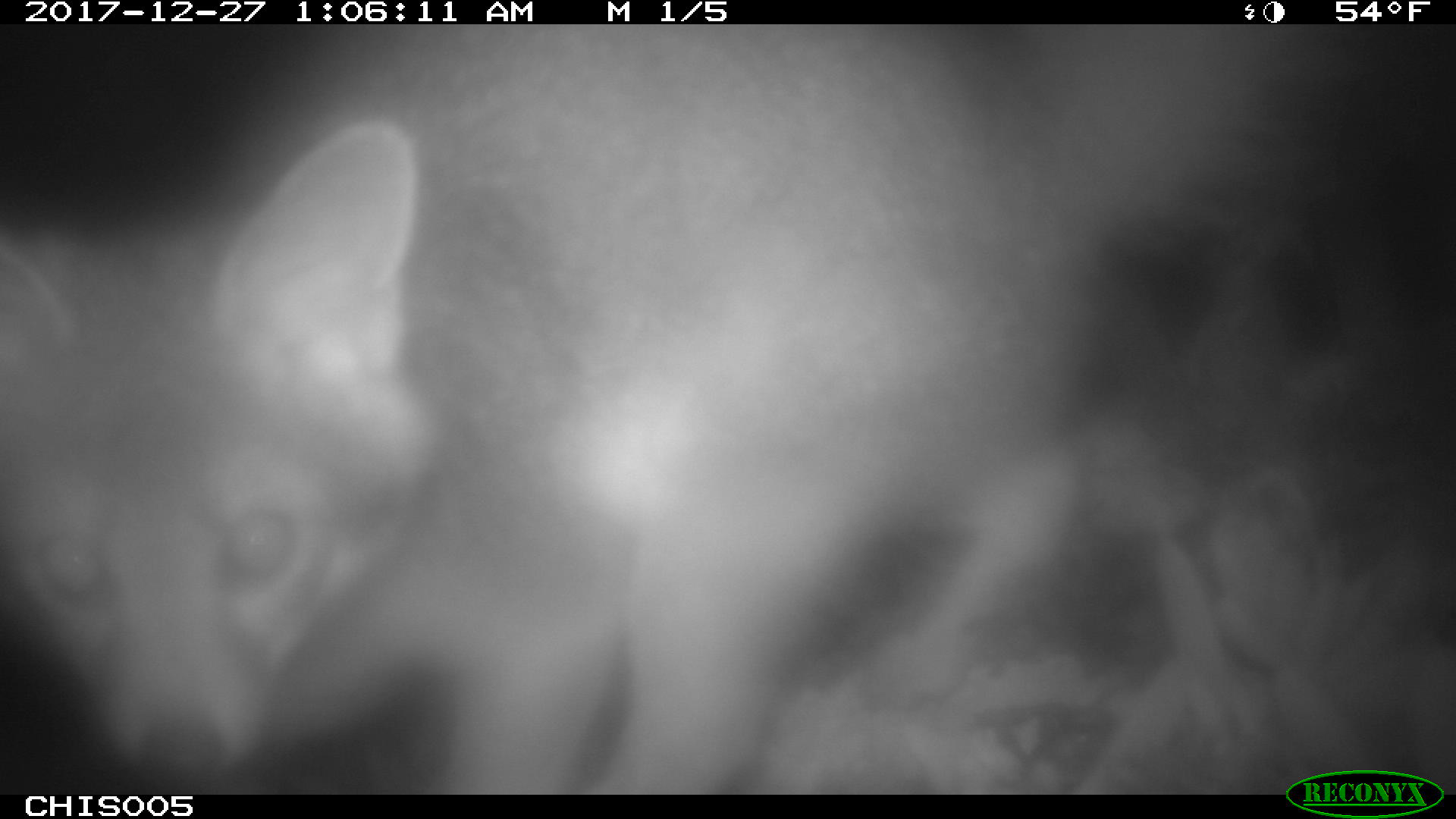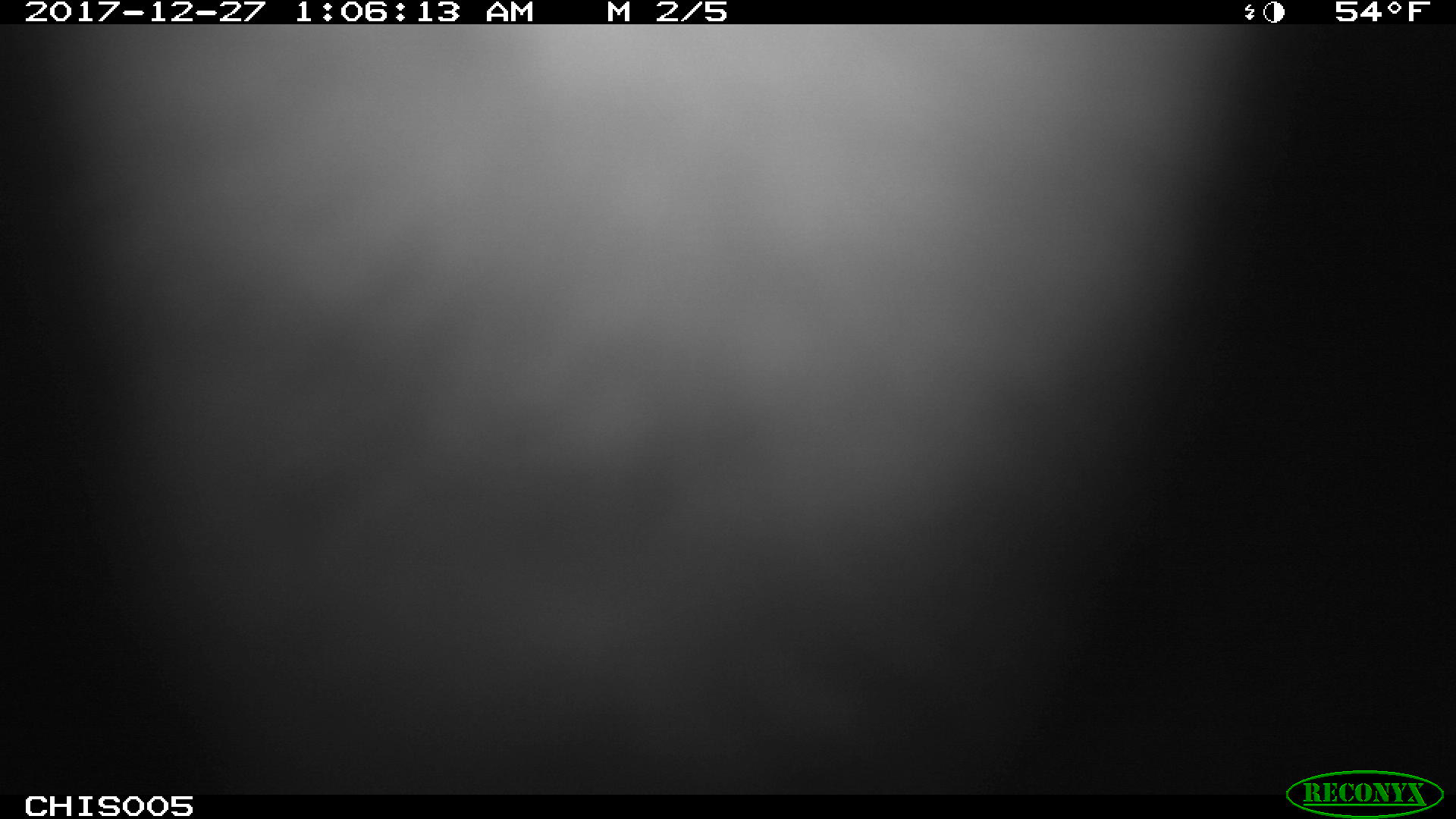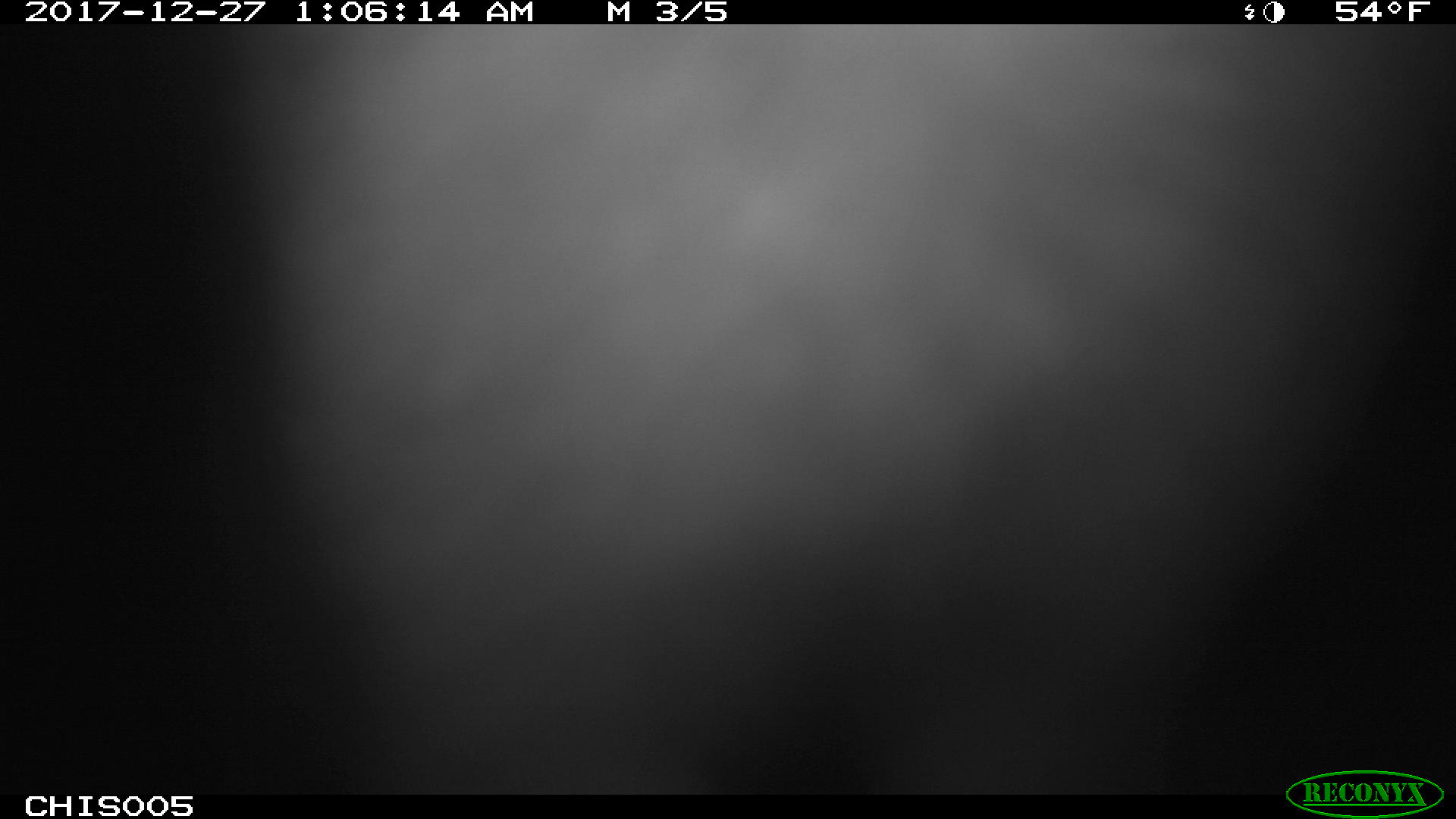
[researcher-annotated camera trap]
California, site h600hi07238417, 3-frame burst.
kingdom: Animalia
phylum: Chordata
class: Mammalia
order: Carnivora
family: Canidae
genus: Urocyon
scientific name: Urocyon littoralis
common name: island fox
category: fox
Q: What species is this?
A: Fox (island fox) (Urocyon littoralis).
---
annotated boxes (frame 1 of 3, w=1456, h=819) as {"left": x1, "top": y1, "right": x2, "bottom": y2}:
fox: {"left": 0, "top": 21, "right": 1363, "bottom": 794}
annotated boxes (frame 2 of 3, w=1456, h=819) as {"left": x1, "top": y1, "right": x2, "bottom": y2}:
fox: {"left": 0, "top": 22, "right": 1312, "bottom": 797}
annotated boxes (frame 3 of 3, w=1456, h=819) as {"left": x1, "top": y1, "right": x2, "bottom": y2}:
fox: {"left": 292, "top": 21, "right": 1301, "bottom": 595}